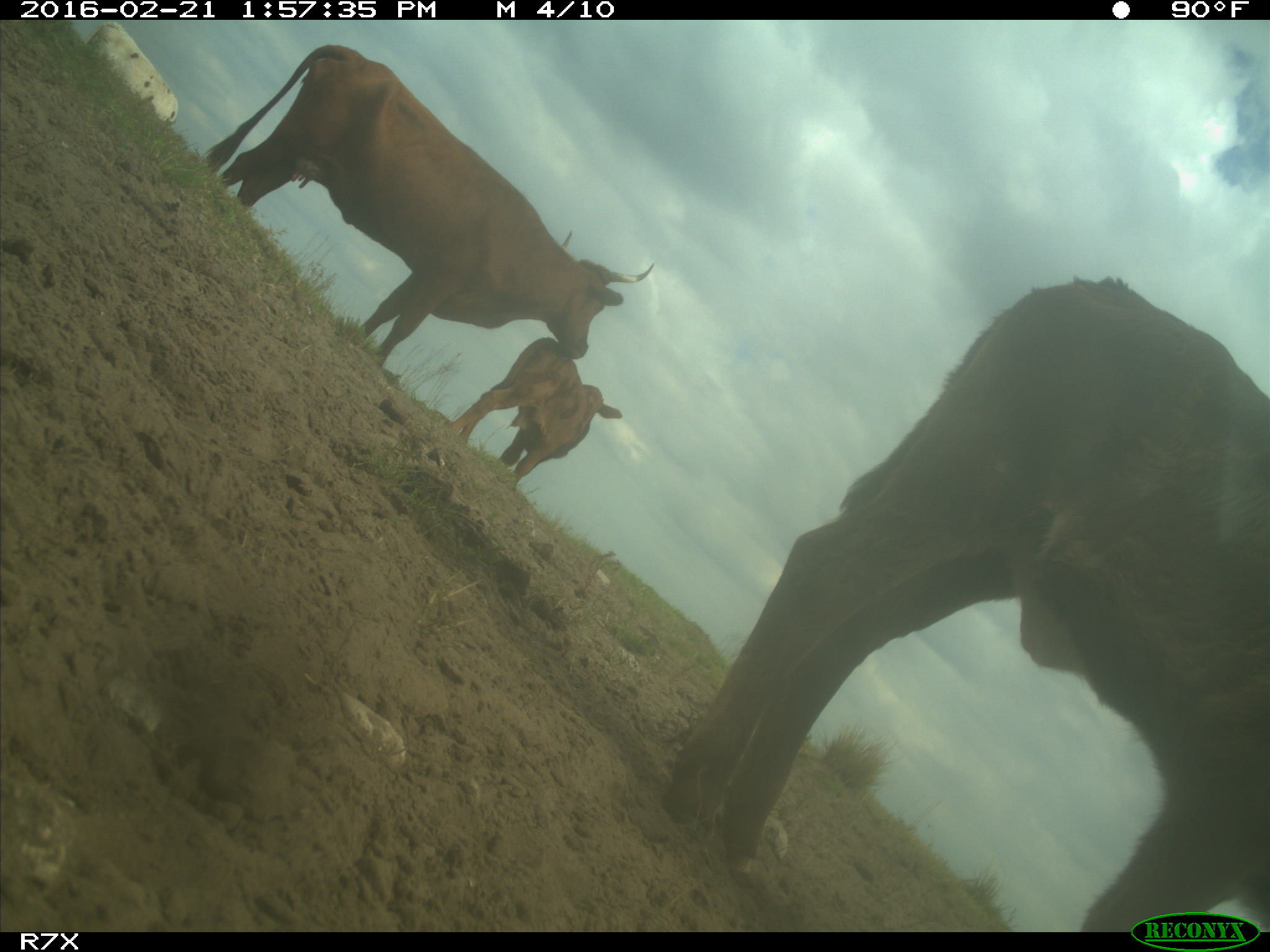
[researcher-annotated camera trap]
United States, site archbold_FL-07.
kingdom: Animalia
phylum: Chordata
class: Mammalia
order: Artiodactyla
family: Bovidae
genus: Bos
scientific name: Bos taurus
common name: domestic cow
Bos taurus (domestic cow).